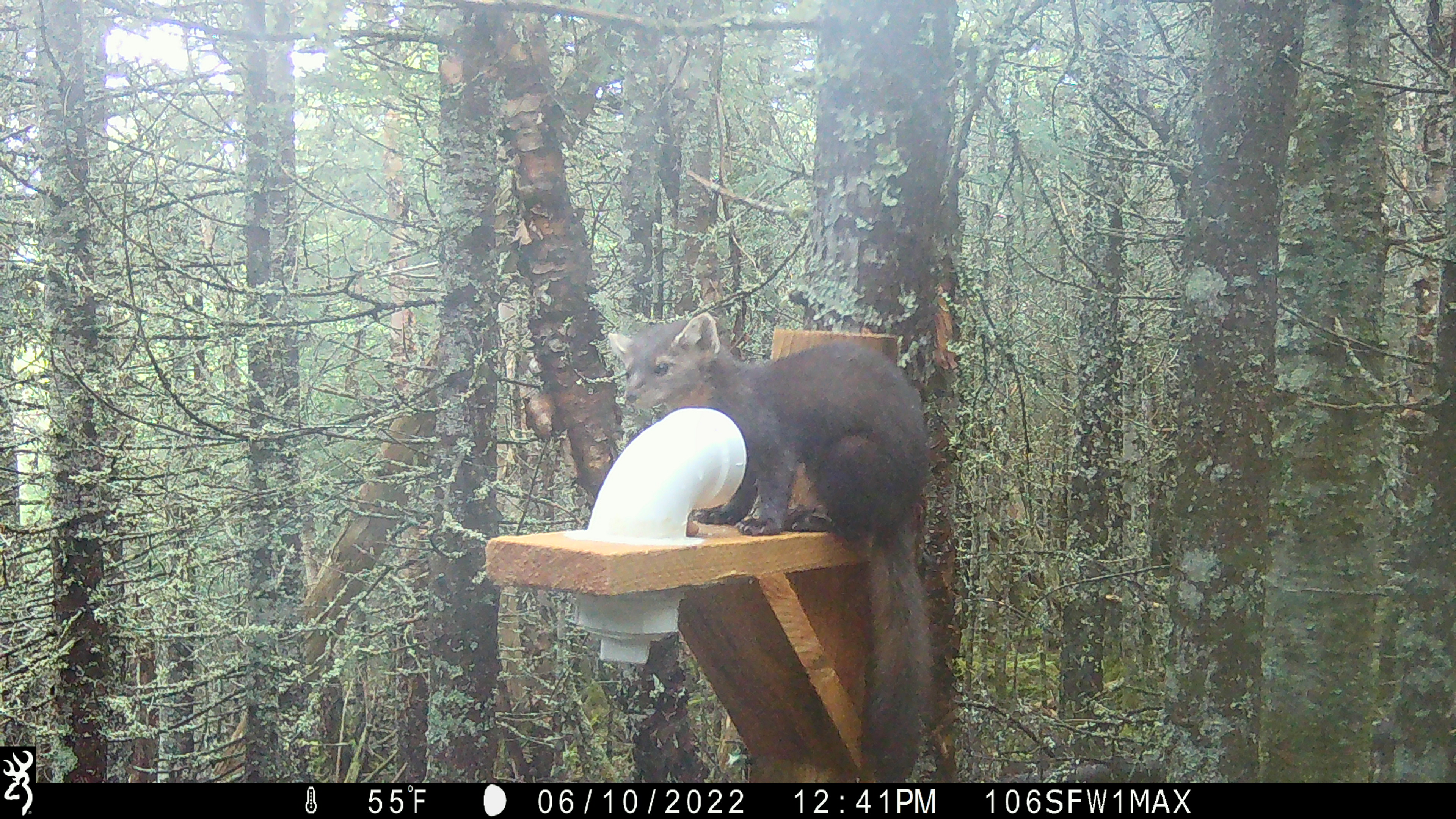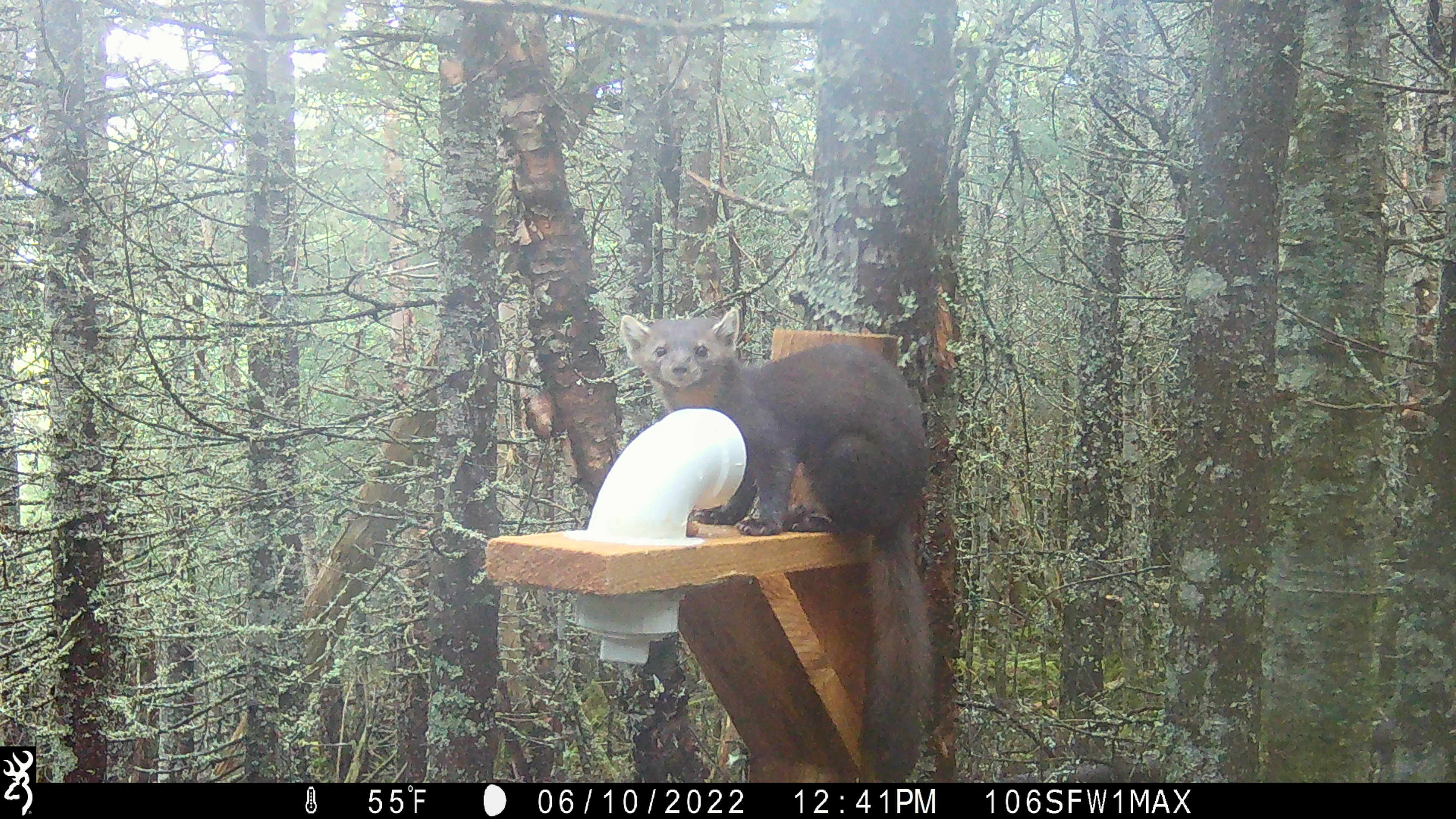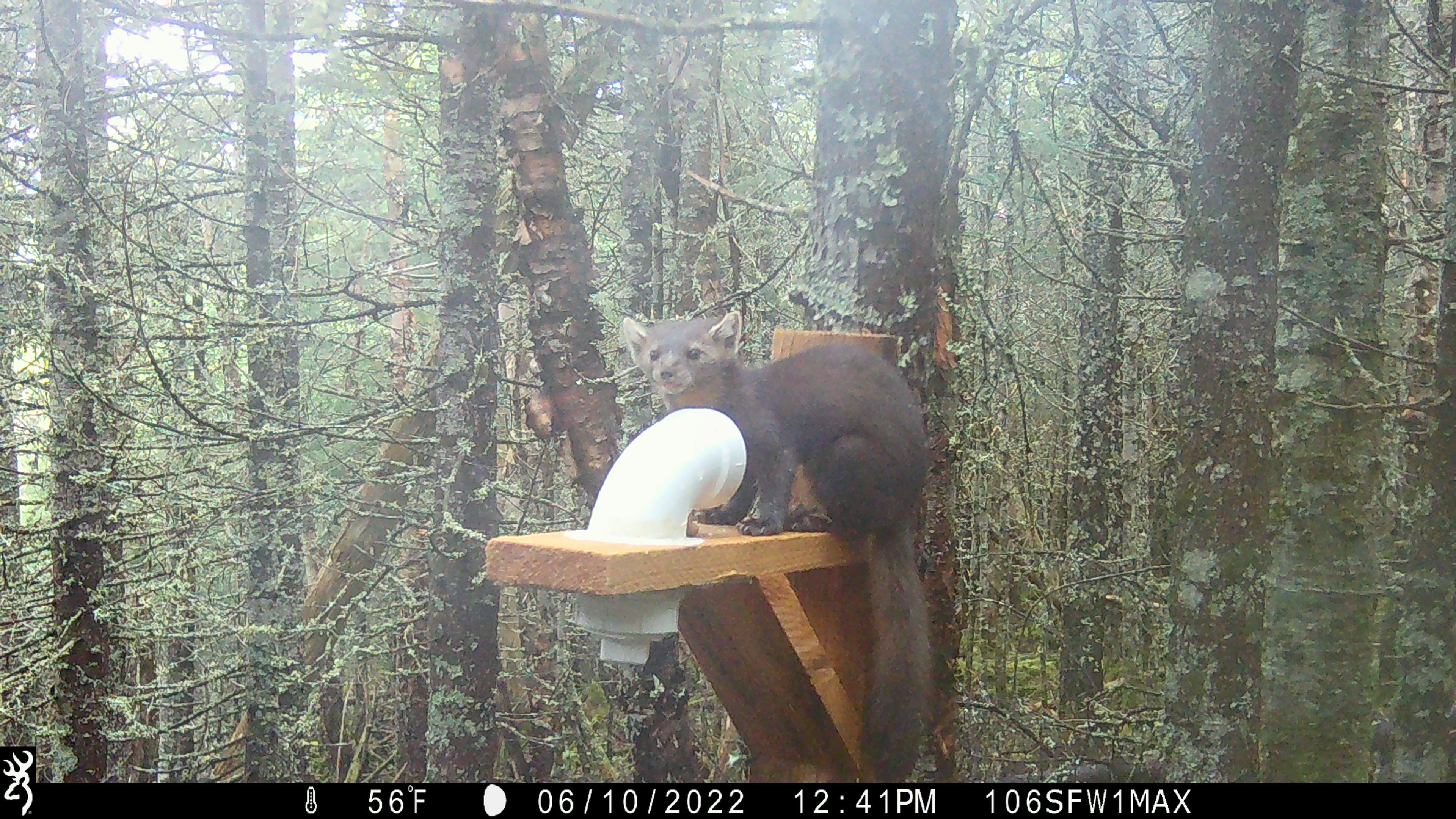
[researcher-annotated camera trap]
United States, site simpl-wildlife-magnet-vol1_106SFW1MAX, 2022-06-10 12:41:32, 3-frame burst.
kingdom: Animalia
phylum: Chordata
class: Mammalia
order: Carnivora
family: Mustelidae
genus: Martes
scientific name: Martes americana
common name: american marten